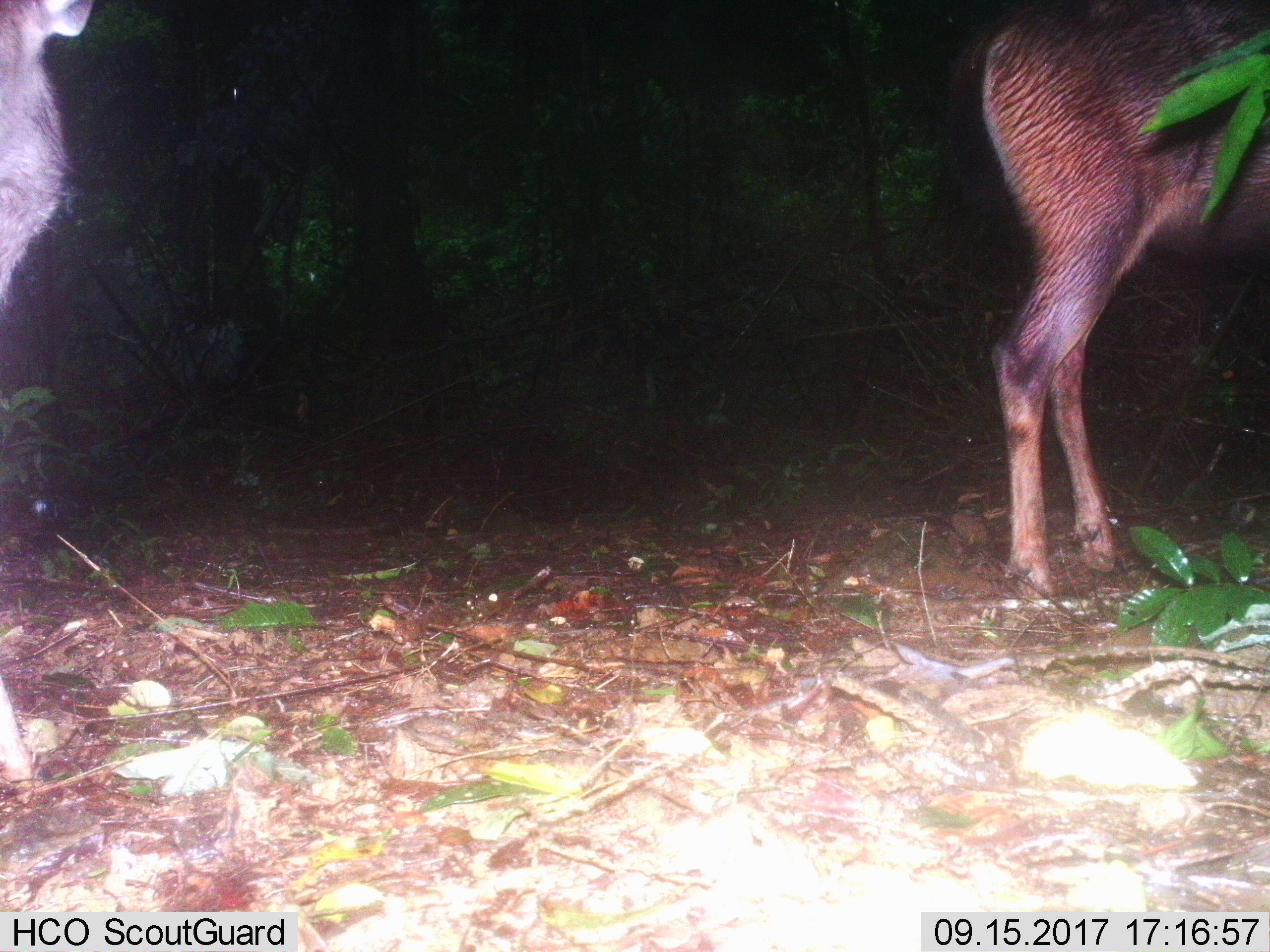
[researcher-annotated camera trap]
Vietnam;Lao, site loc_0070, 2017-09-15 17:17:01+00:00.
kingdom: Animalia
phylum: Chordata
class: Mammalia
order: Artiodactyla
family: Cervidae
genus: Rusa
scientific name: Rusa unicolor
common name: sambar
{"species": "sambar (Rusa unicolor)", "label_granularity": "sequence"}